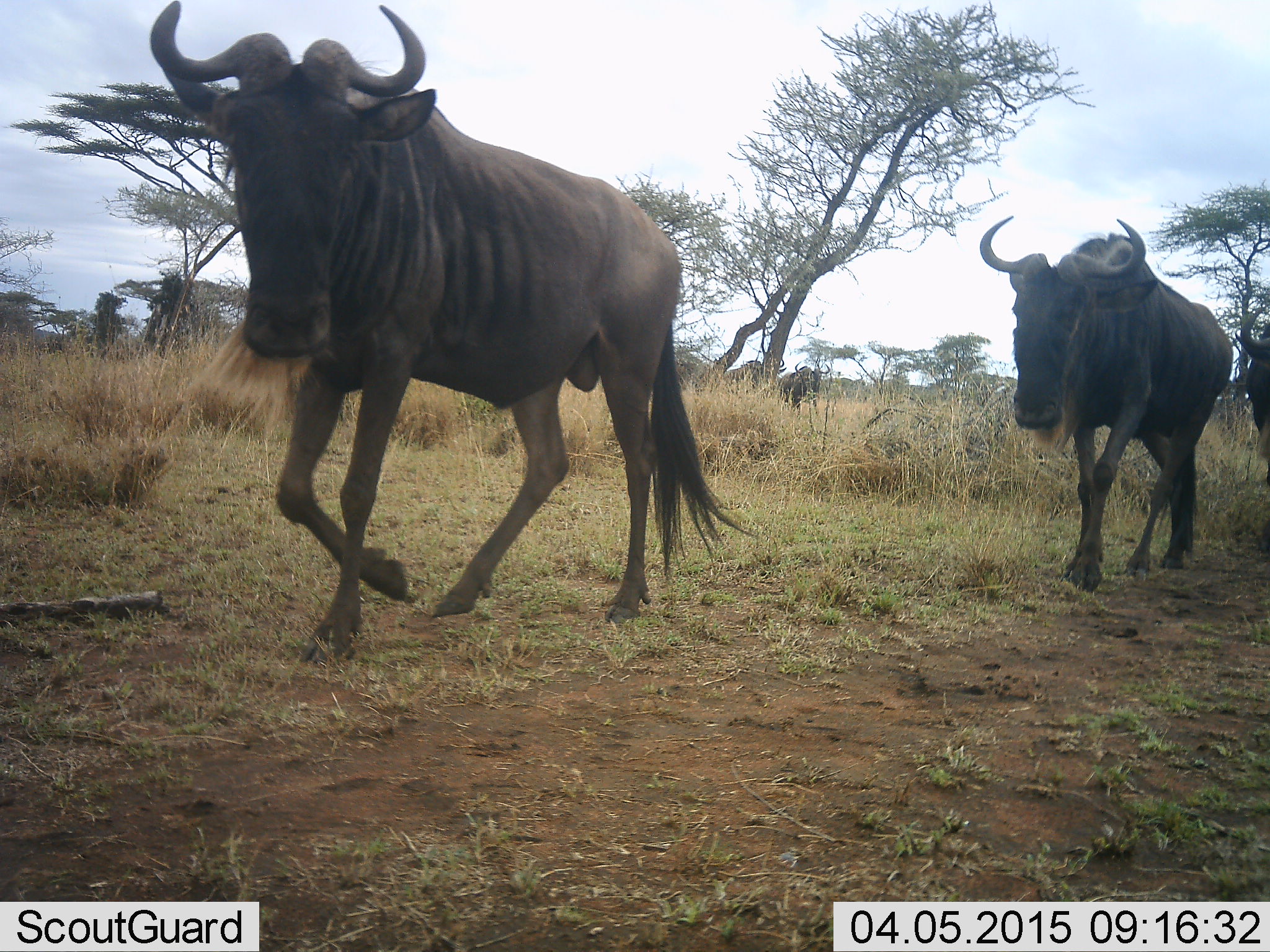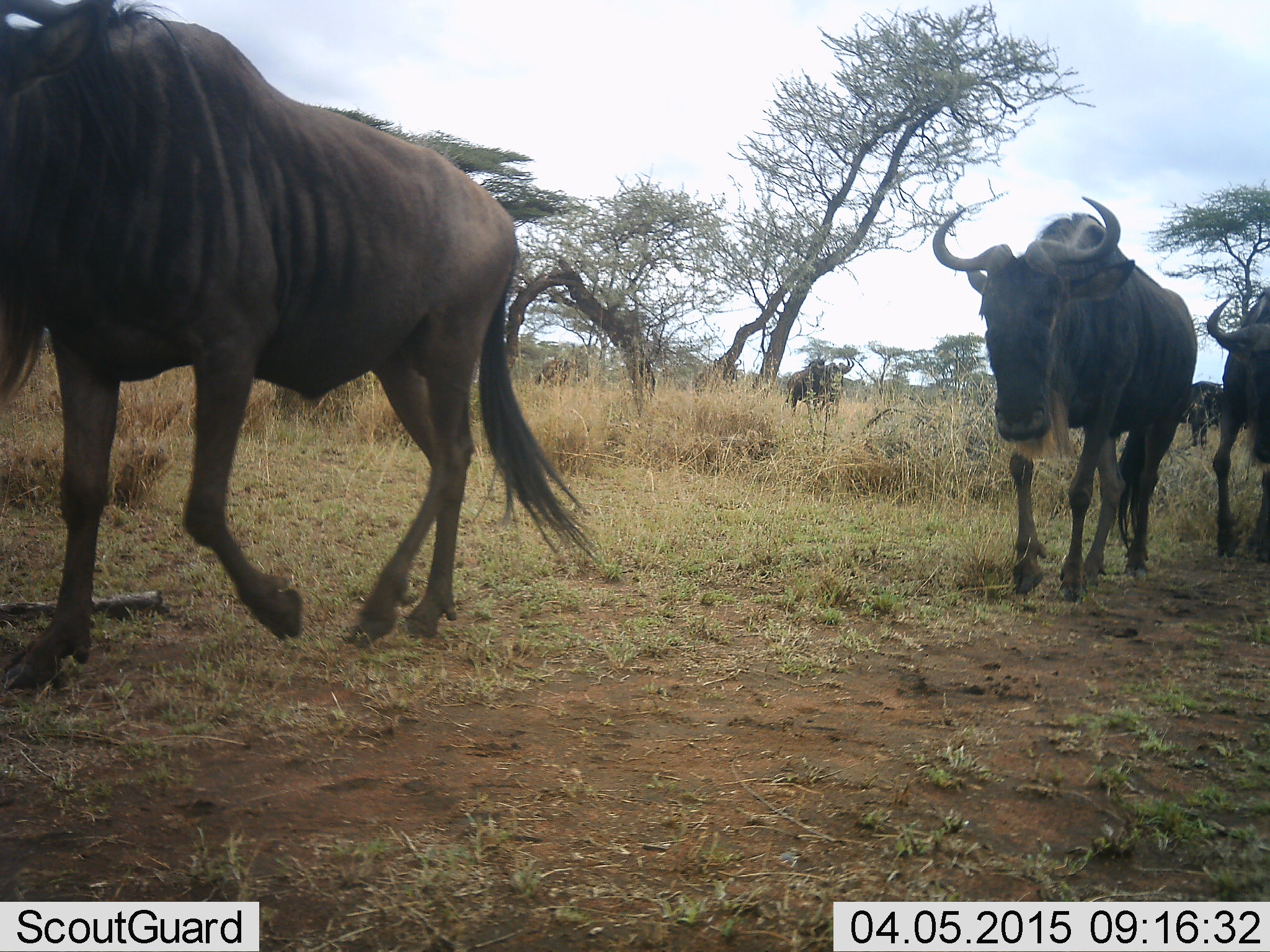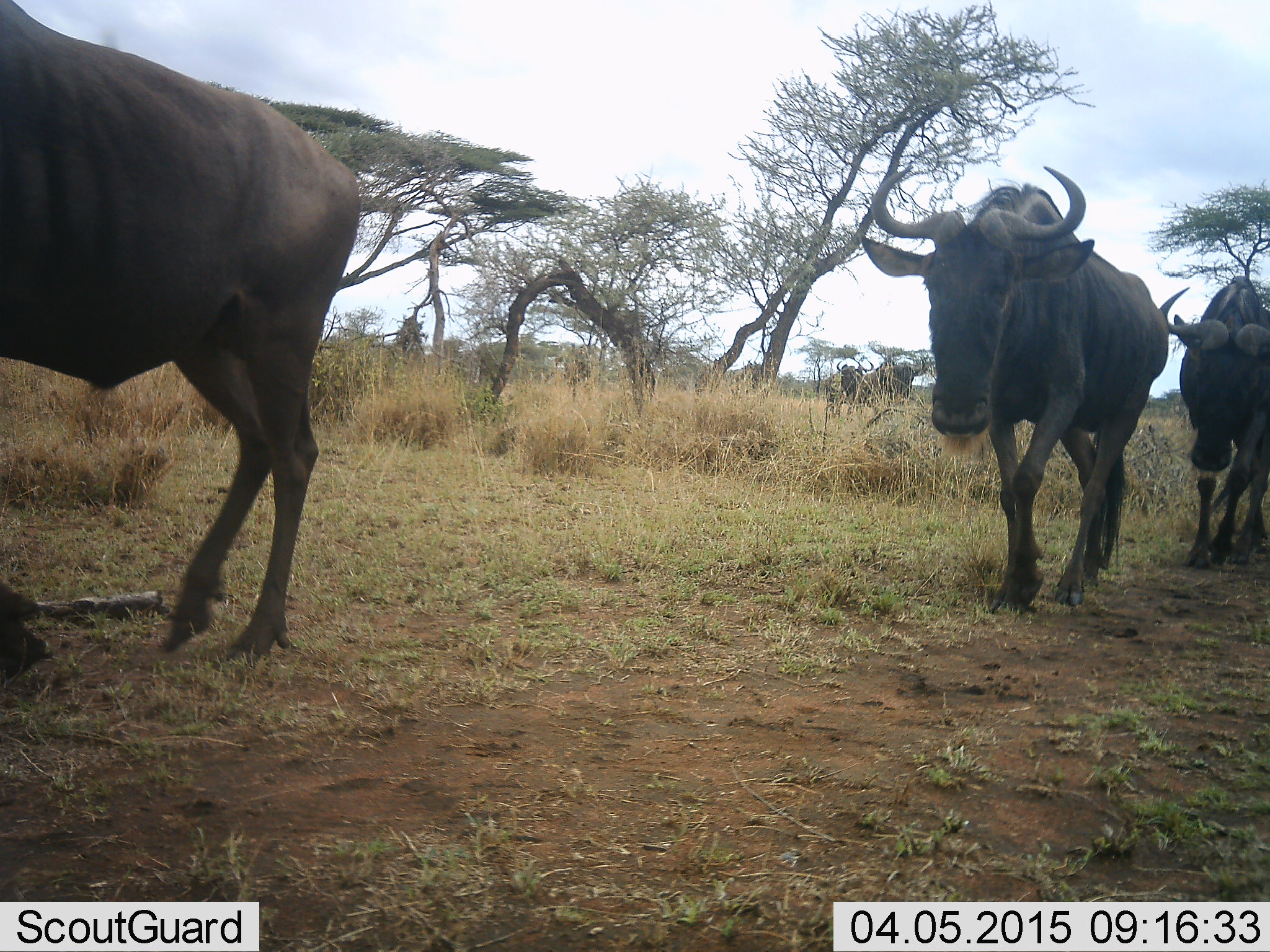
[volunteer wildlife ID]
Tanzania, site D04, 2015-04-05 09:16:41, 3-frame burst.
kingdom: Animalia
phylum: Chordata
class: Mammalia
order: Artiodactyla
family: Bovidae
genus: Connochaetes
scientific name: Connochaetes taurinus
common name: blue wildebeest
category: wildebeest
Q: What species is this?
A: Wildebeest (blue wildebeest) (Connochaetes taurinus).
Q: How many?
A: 6.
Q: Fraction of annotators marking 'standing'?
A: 0%.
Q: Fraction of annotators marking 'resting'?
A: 0%.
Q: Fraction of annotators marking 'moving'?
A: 100%.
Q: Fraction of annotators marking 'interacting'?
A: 0%.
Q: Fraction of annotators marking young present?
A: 0%.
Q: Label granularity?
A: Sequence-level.